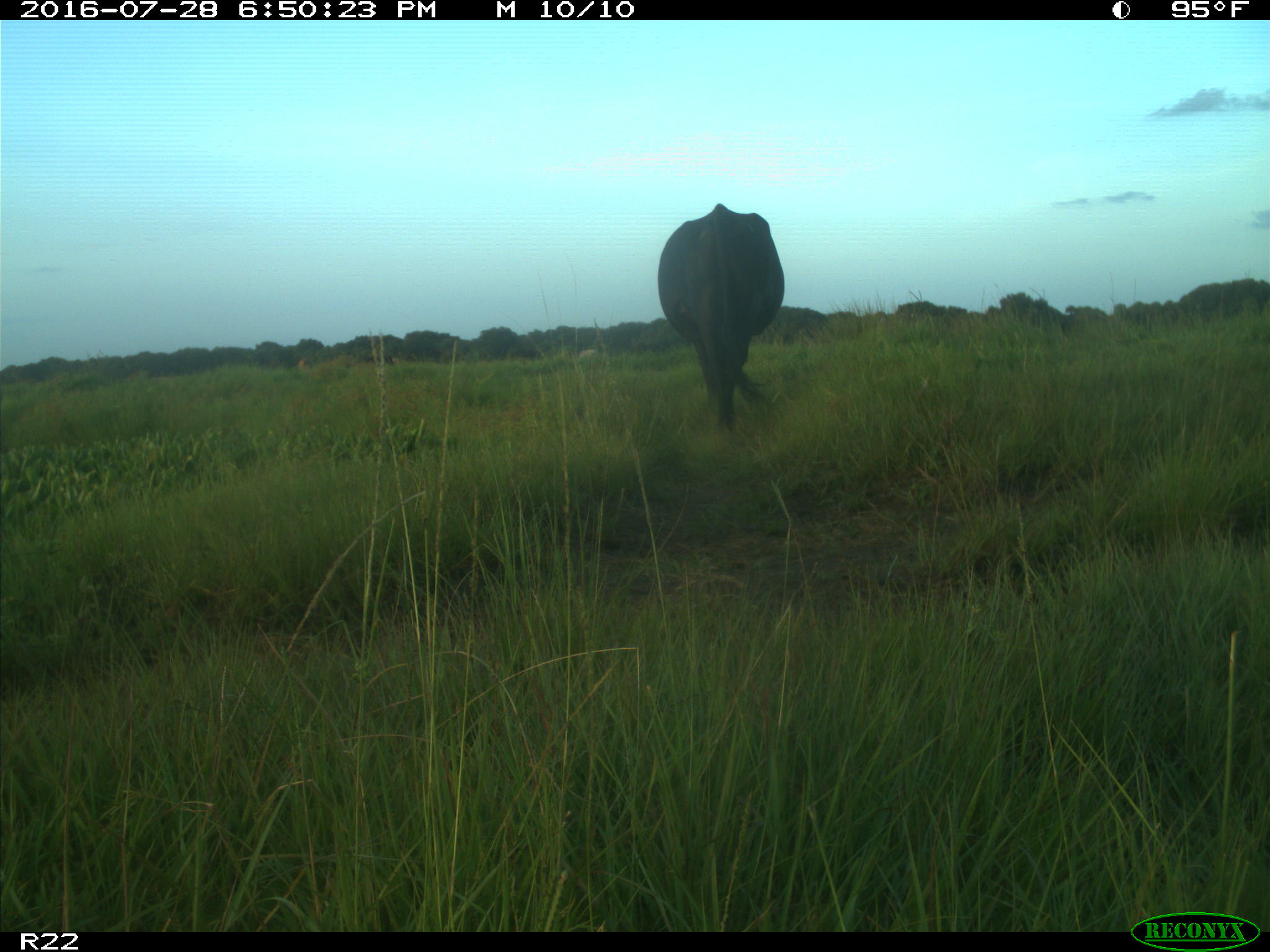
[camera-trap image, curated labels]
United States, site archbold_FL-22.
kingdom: Animalia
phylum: Chordata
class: Mammalia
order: Artiodactyla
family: Bovidae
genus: Bos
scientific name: Bos taurus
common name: domestic cow